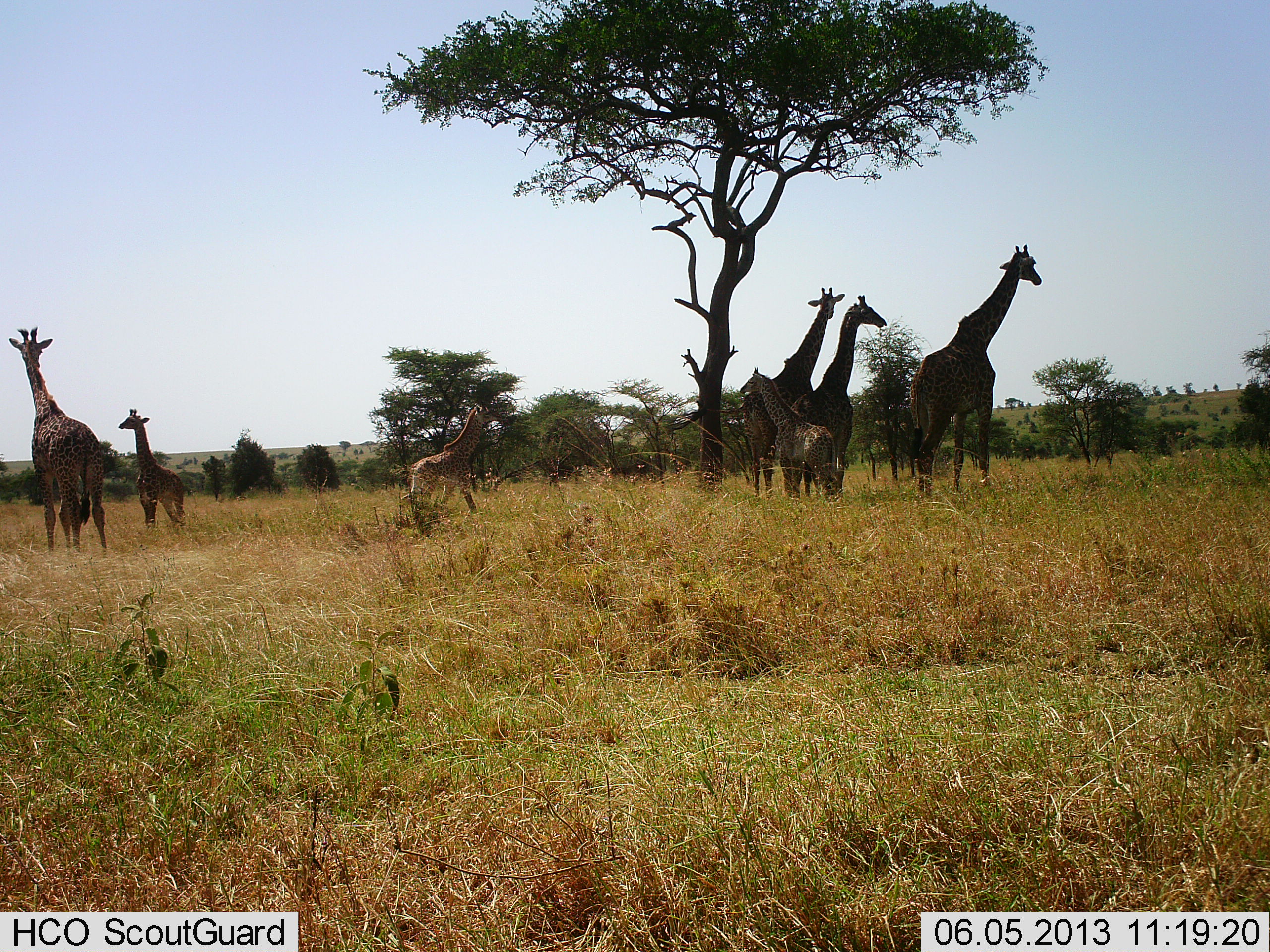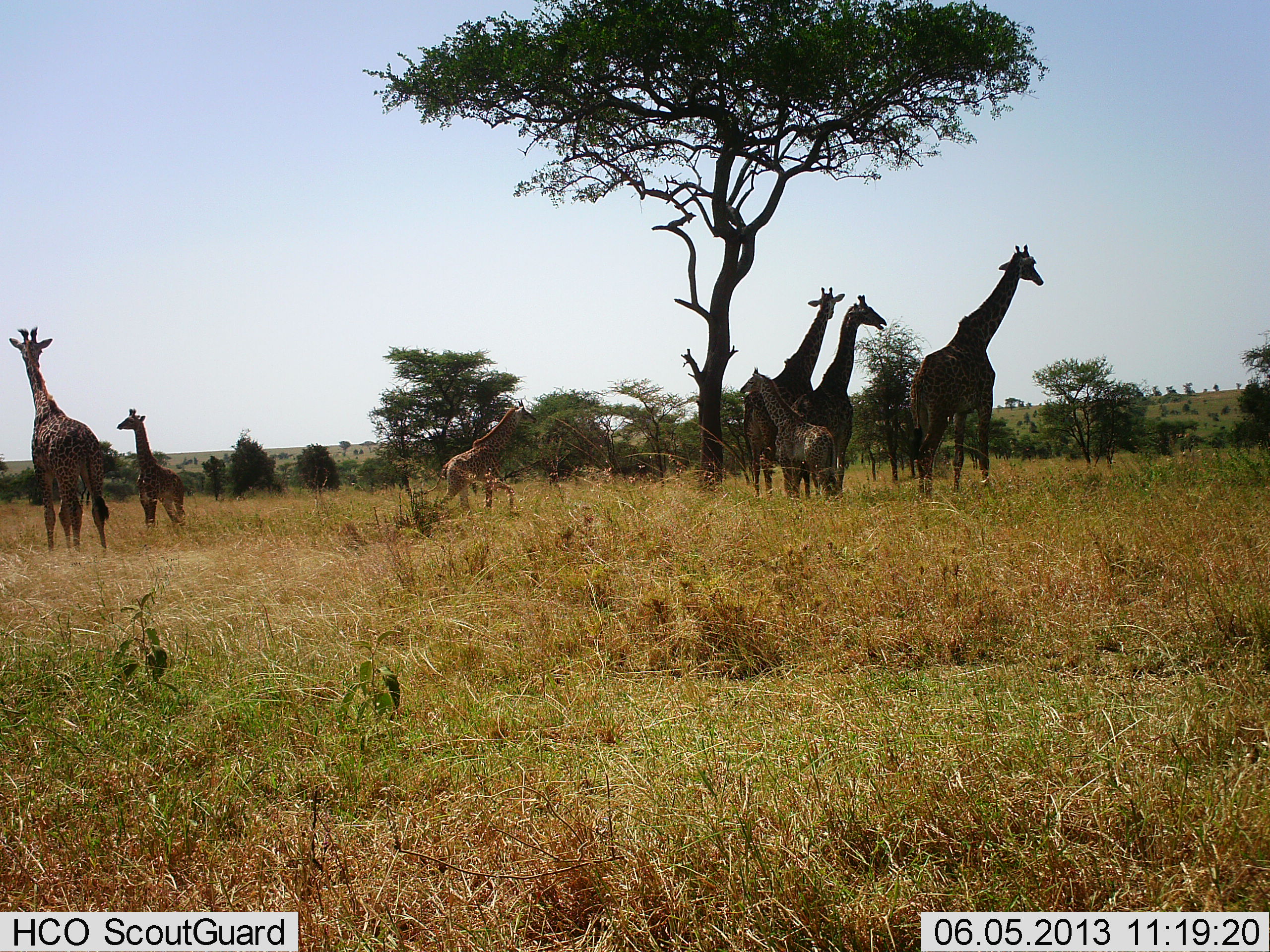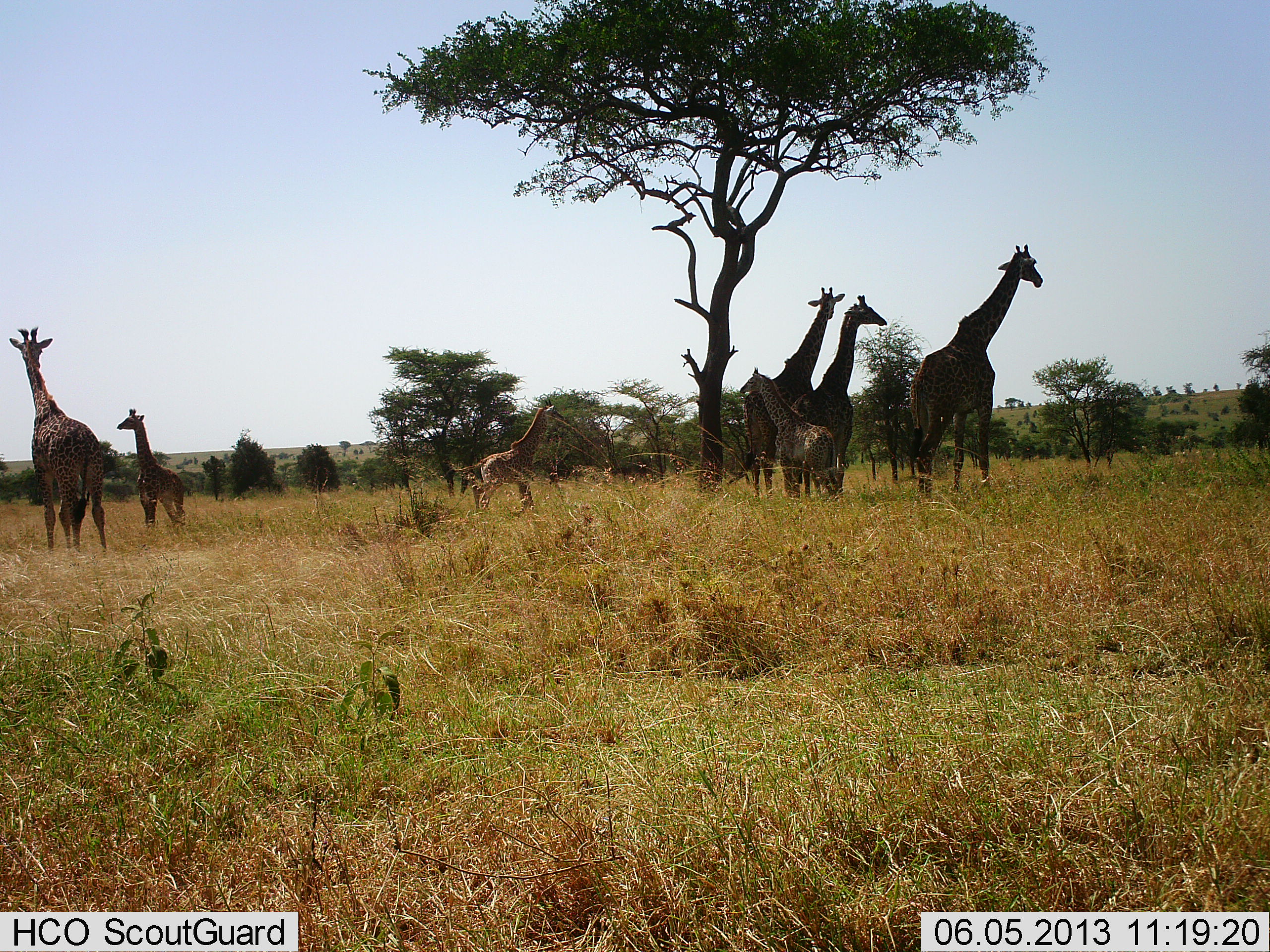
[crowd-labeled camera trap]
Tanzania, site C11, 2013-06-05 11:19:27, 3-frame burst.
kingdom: Animalia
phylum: Chordata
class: Mammalia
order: Artiodactyla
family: Giraffidae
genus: Giraffa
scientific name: Giraffa camelopardalis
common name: giraffe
Giraffe (Giraffa camelopardalis), count 7. Behavior (volunteer vote fractions): standing 89%, resting 11%, moving 78%, interacting 7%. Young present (vote fraction): 78%. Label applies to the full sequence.